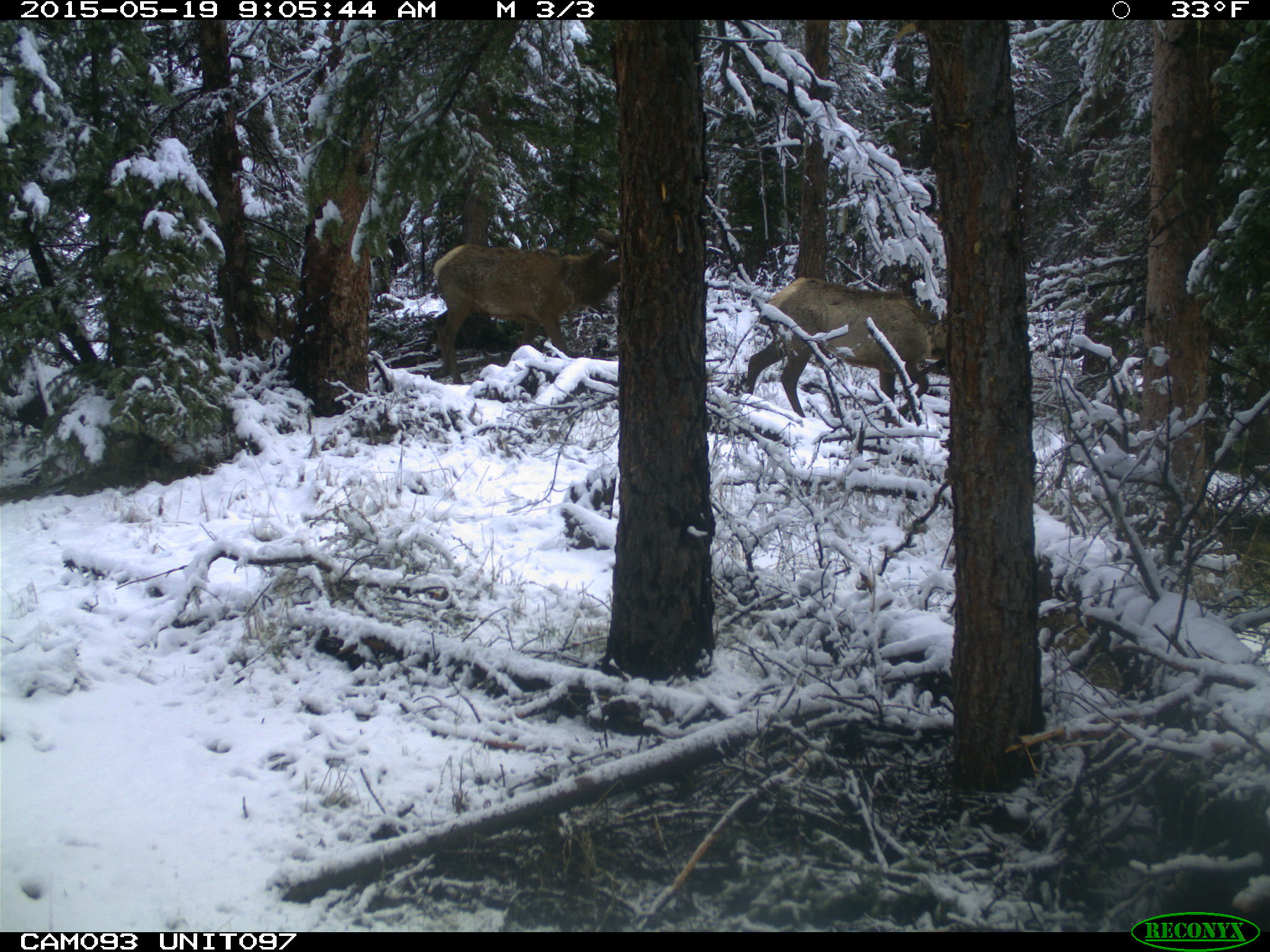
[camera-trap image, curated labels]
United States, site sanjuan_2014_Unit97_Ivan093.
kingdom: Animalia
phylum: Chordata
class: Mammalia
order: Artiodactyla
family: Cervidae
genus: Cervus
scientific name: Cervus elaphus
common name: red deer